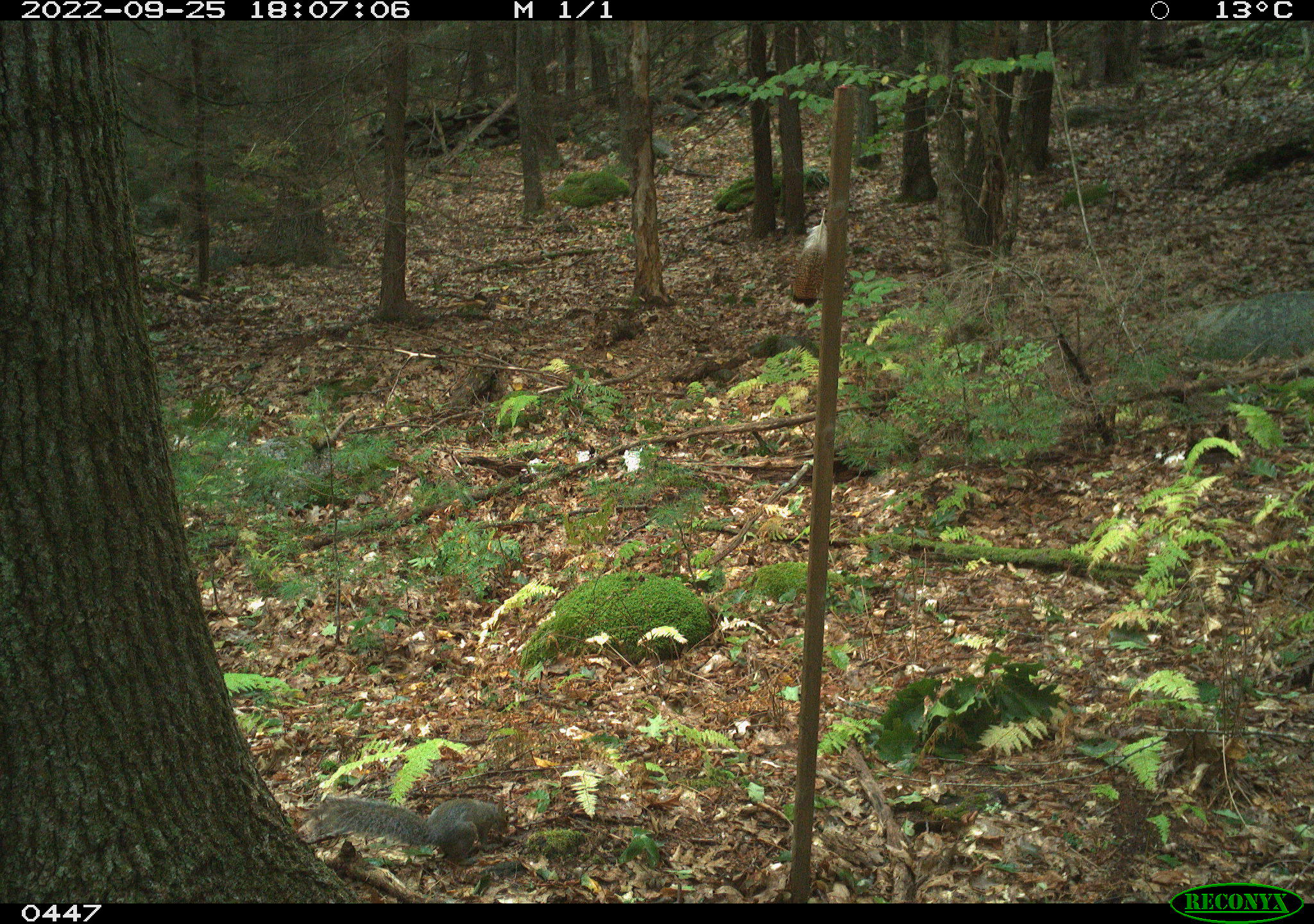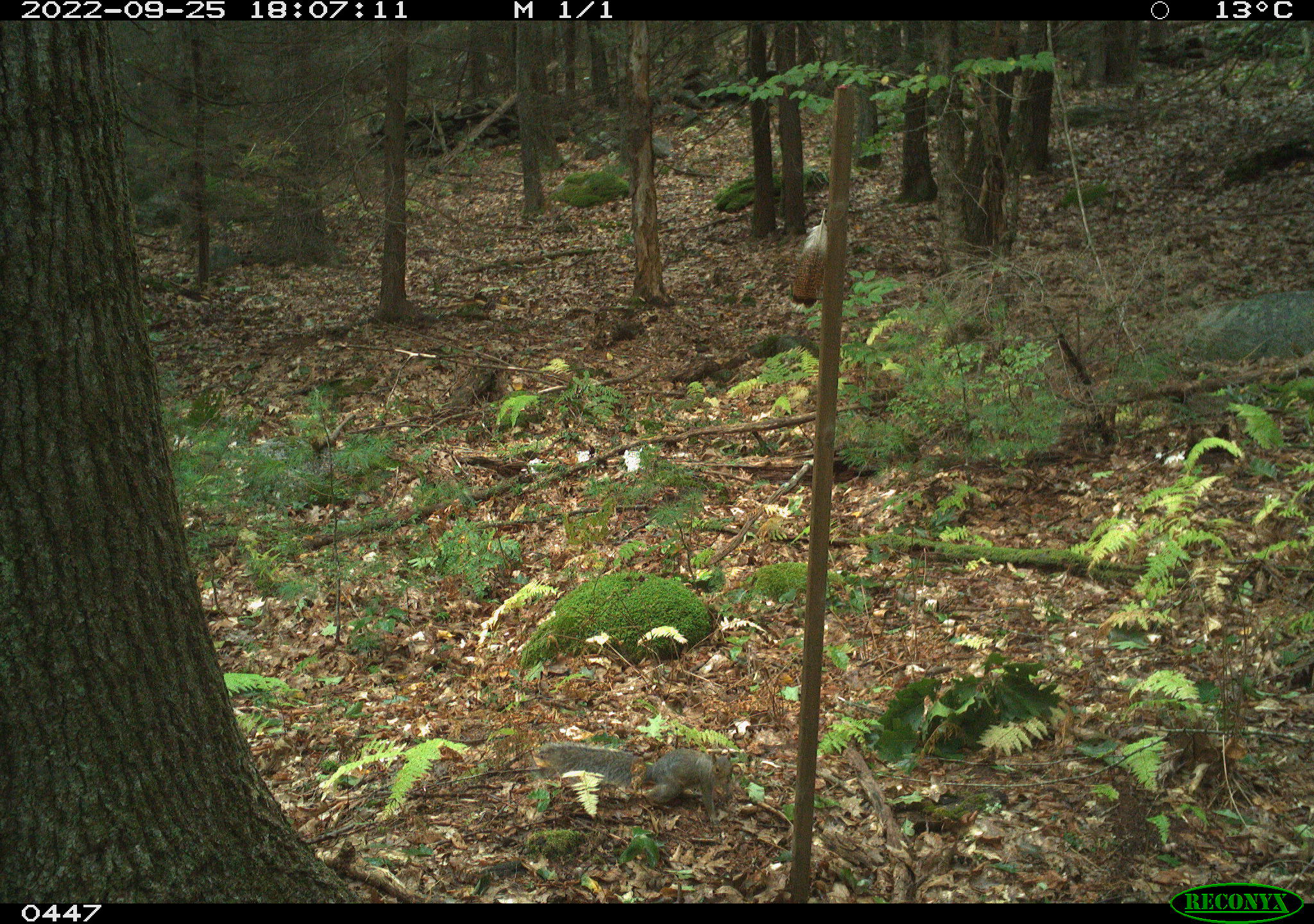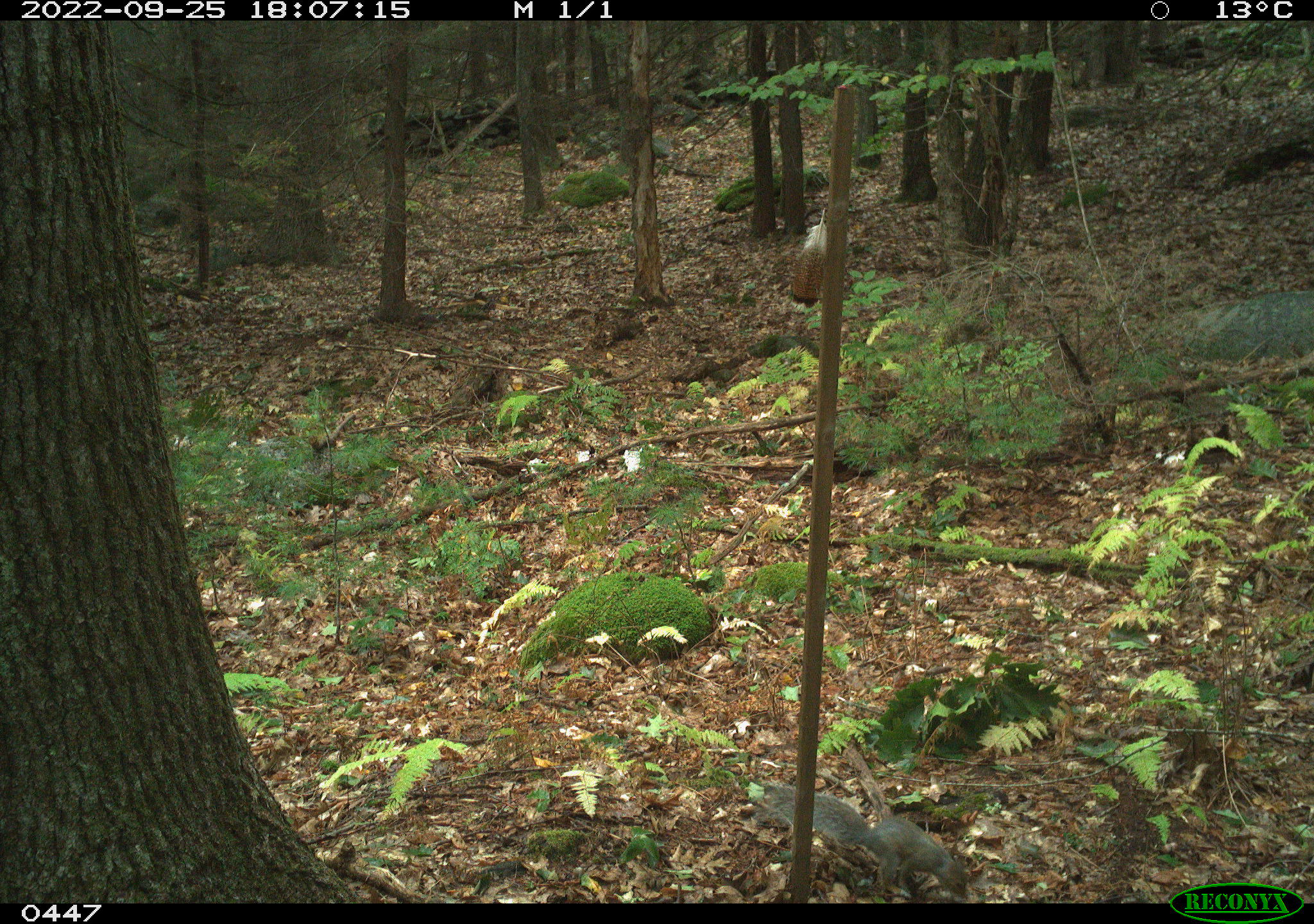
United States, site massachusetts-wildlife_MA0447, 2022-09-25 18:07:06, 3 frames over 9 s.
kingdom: Animalia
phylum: Chordata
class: Mammalia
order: Rodentia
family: Sciuridae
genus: Sciurus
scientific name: Sciurus carolinensis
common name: gray squirrel